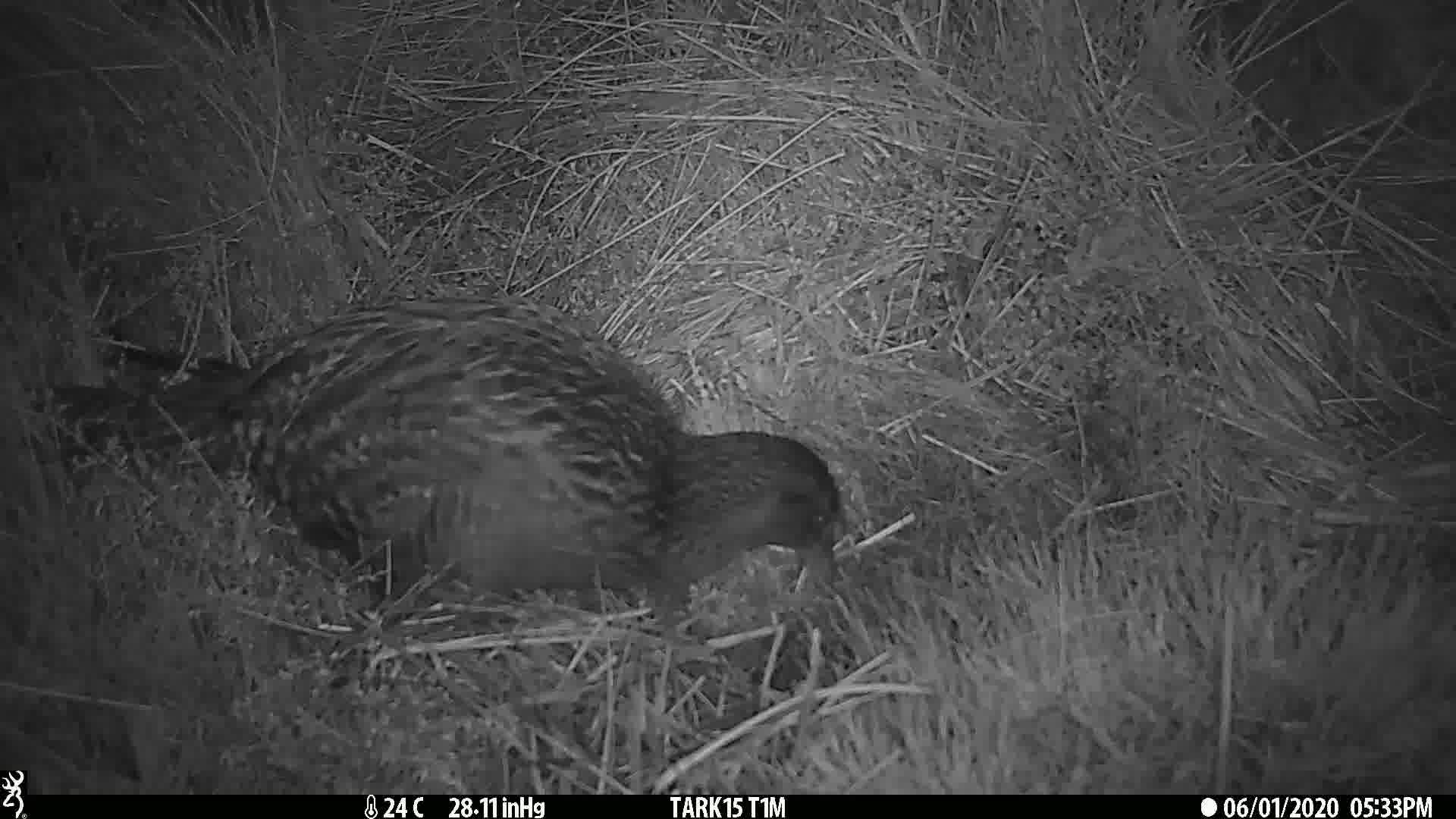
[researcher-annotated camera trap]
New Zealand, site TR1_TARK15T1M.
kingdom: Animalia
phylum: Chordata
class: Aves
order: Gruiformes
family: Rallidae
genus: Gallirallus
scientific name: Gallirallus australis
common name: weka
Weka (Gallirallus australis).